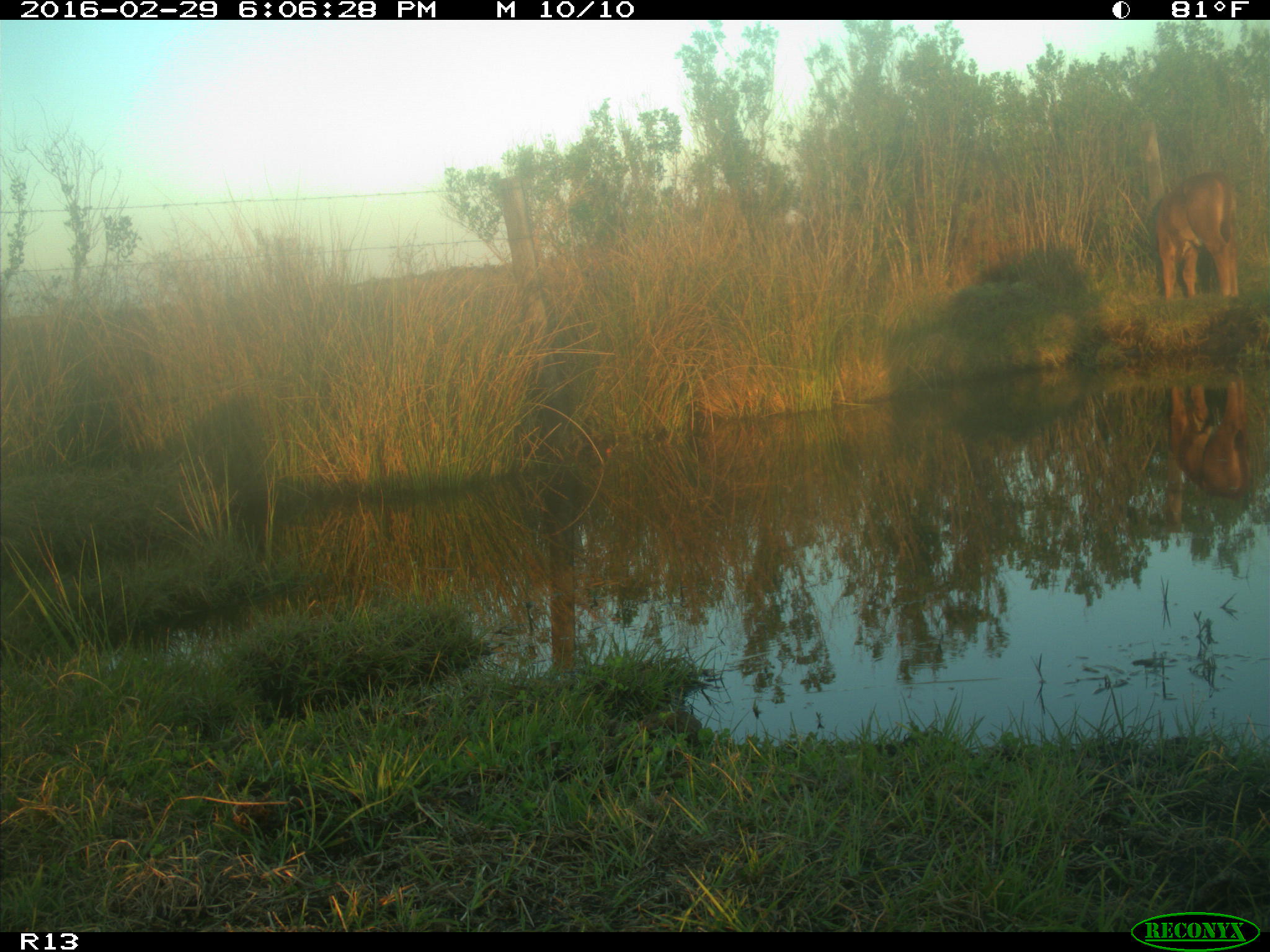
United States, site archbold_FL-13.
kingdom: Animalia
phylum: Chordata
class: Mammalia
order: Artiodactyla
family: Bovidae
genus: Bos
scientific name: Bos taurus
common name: domestic cow